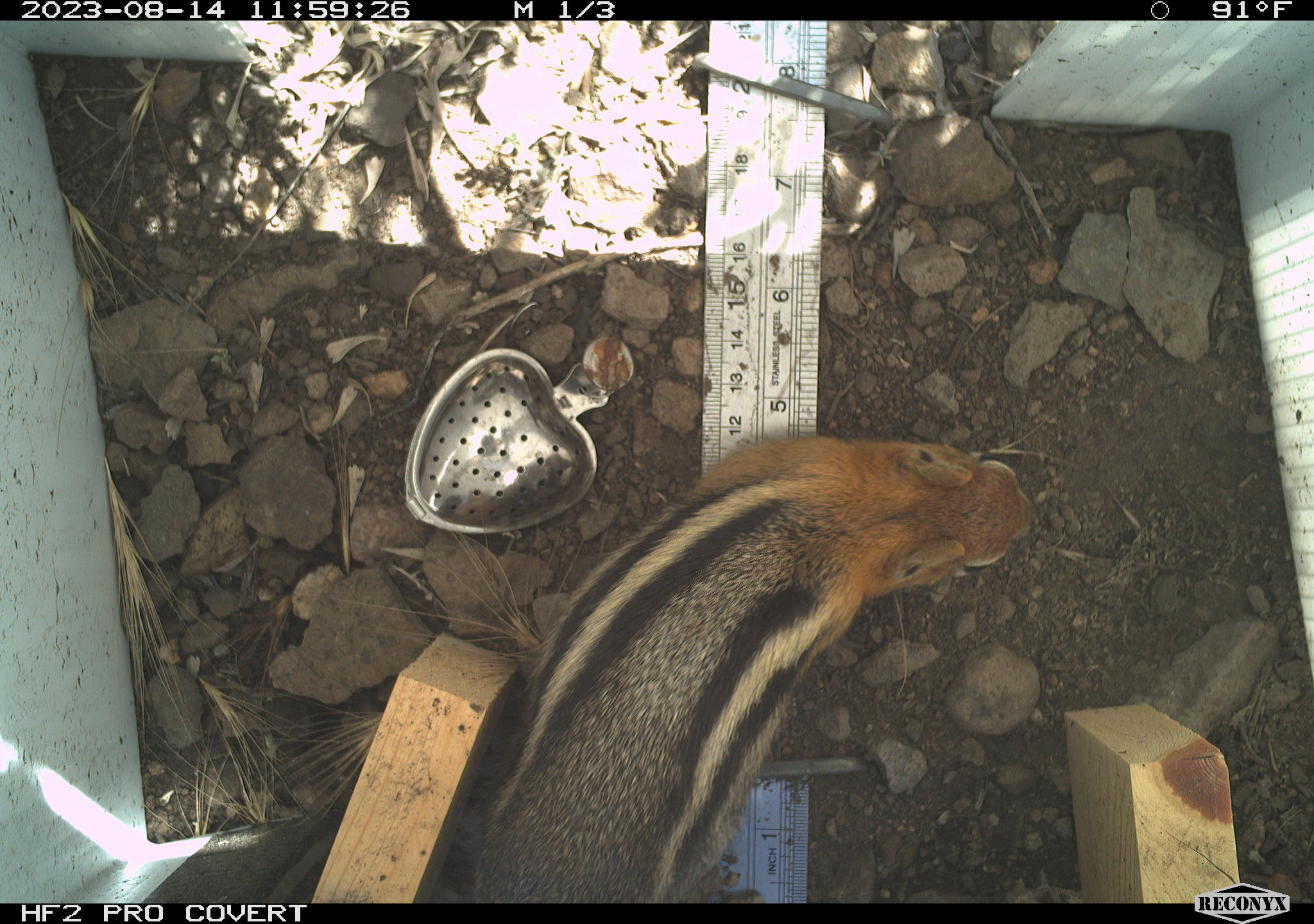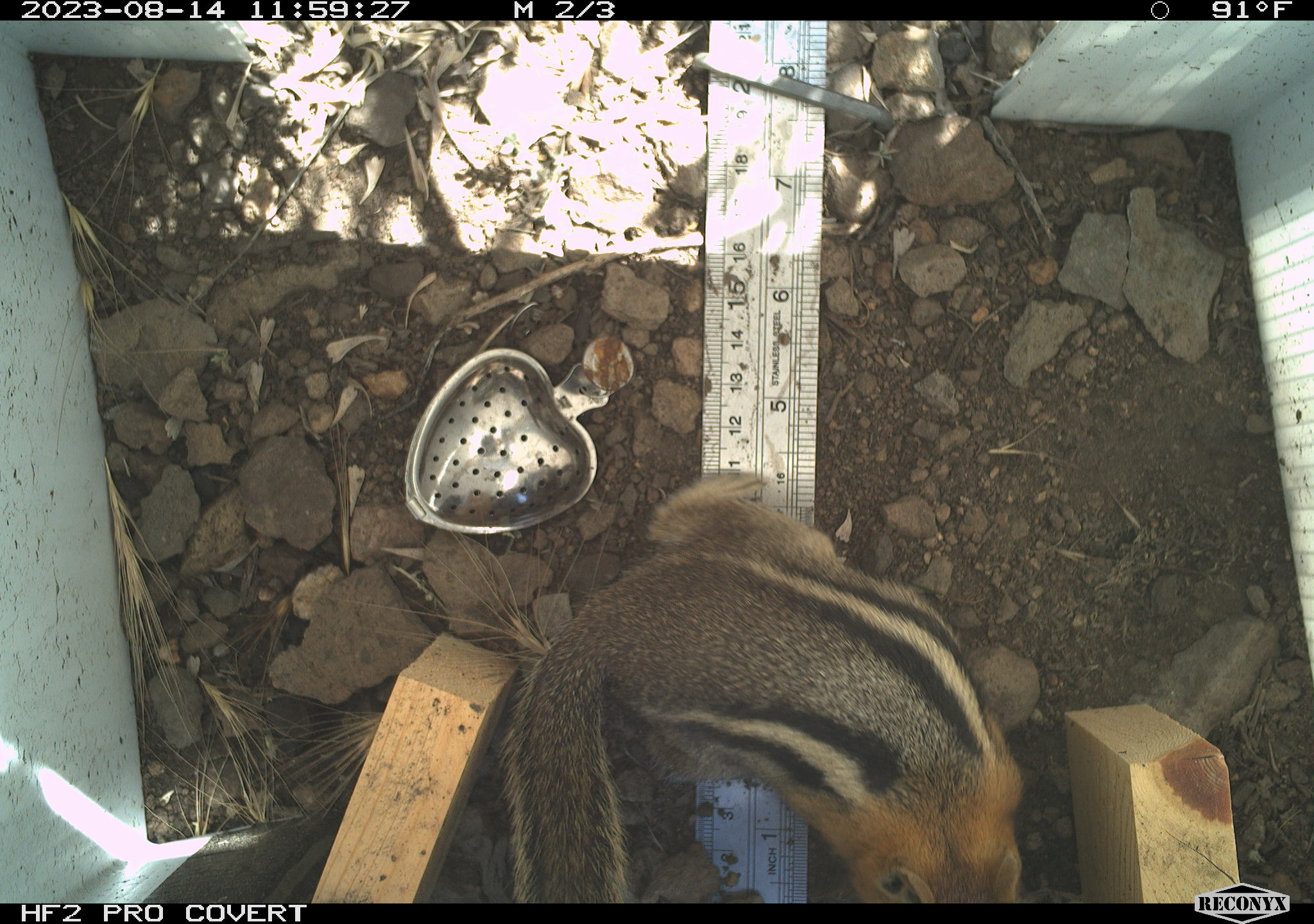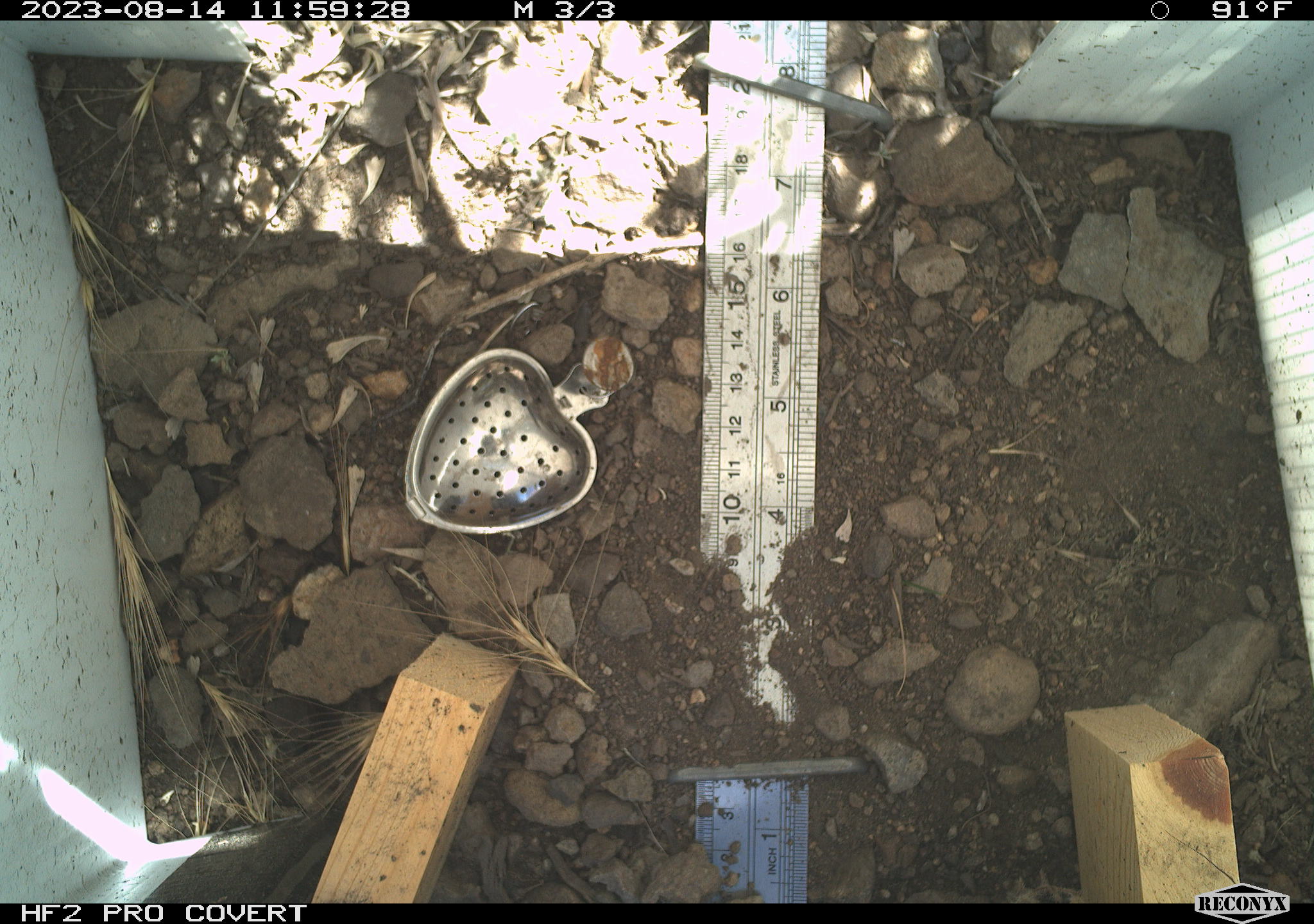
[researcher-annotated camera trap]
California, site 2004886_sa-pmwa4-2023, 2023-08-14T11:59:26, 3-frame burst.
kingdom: Animalia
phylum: Chordata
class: Mammalia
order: Rodentia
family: Sciuridae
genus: Callospermophilus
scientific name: Callospermophilus lateralis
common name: golden mantled ground squirrel